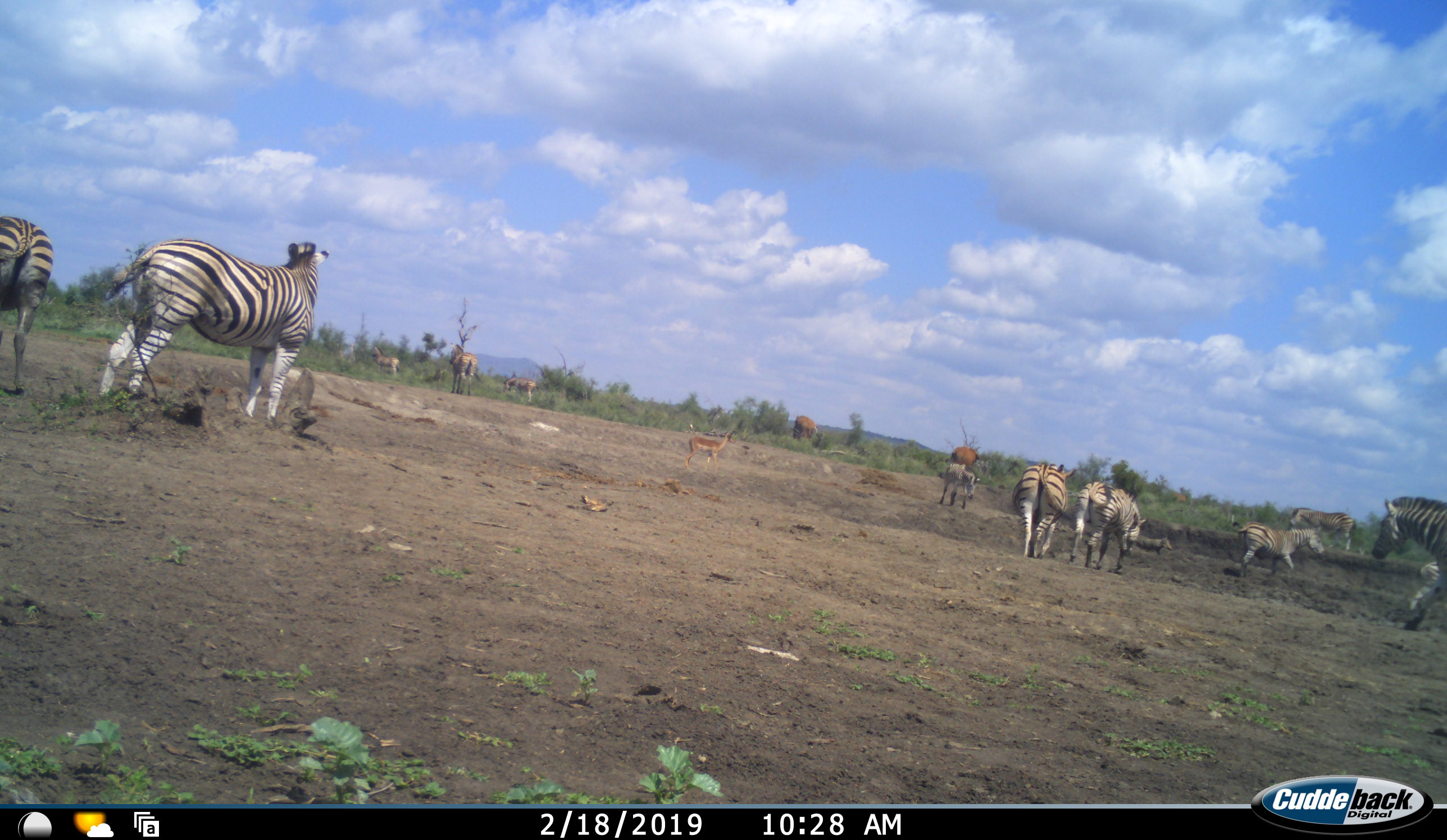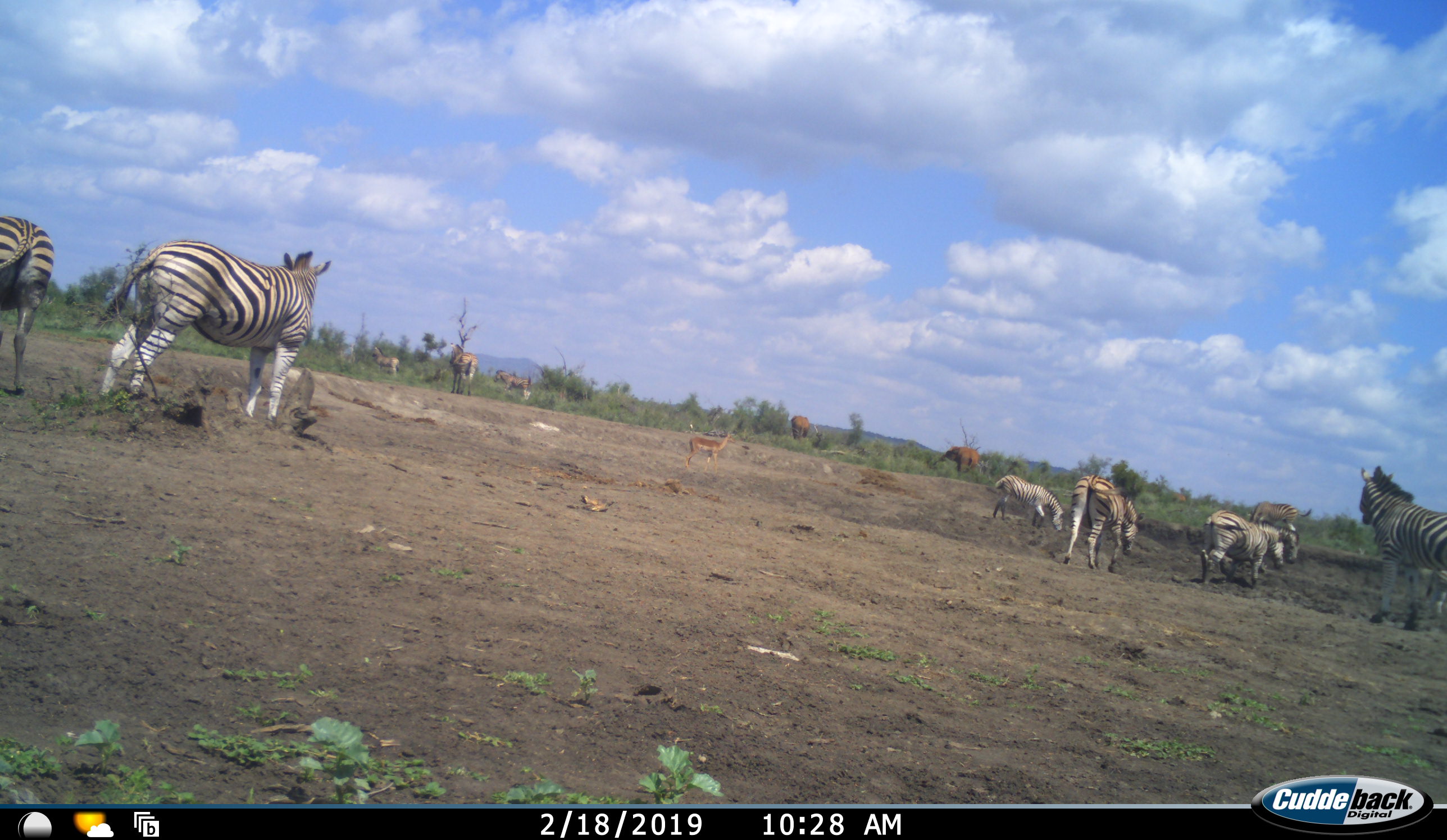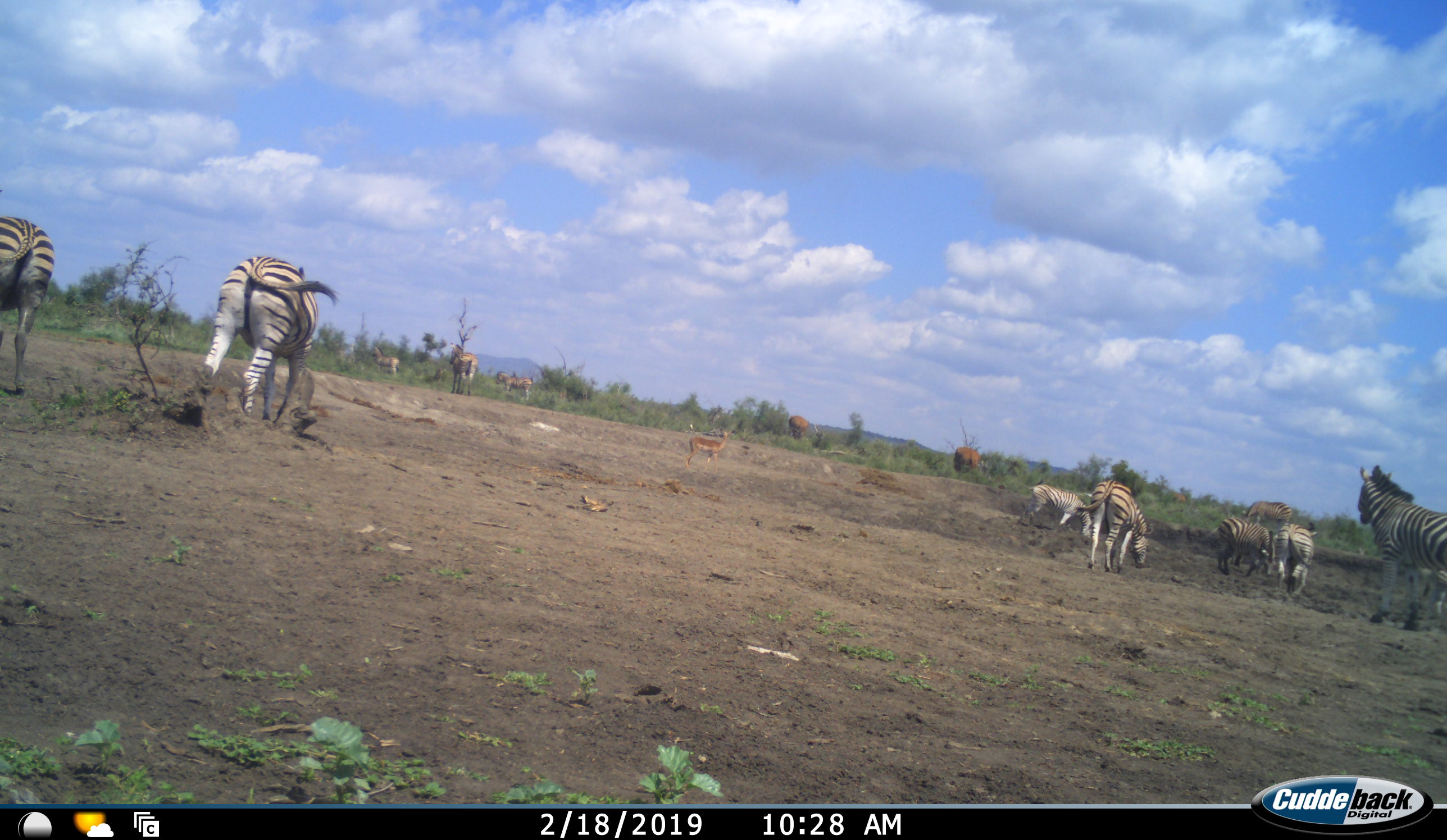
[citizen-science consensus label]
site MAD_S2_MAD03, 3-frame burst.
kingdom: Animalia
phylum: Chordata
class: Mammalia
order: Proboscidea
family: Elephantidae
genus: Loxodonta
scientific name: Loxodonta africana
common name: african bush elephant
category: elephant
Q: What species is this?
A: Elephant (african bush elephant) (Loxodonta africana).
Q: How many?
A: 2.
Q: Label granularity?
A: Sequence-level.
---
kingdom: Animalia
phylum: Chordata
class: Mammalia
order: Perissodactyla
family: Equidae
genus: Equus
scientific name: Equus quagga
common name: plains zebra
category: zebraplains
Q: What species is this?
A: Zebraplains (plains zebra) (Equus quagga).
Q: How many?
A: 11-50.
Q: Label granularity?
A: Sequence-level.